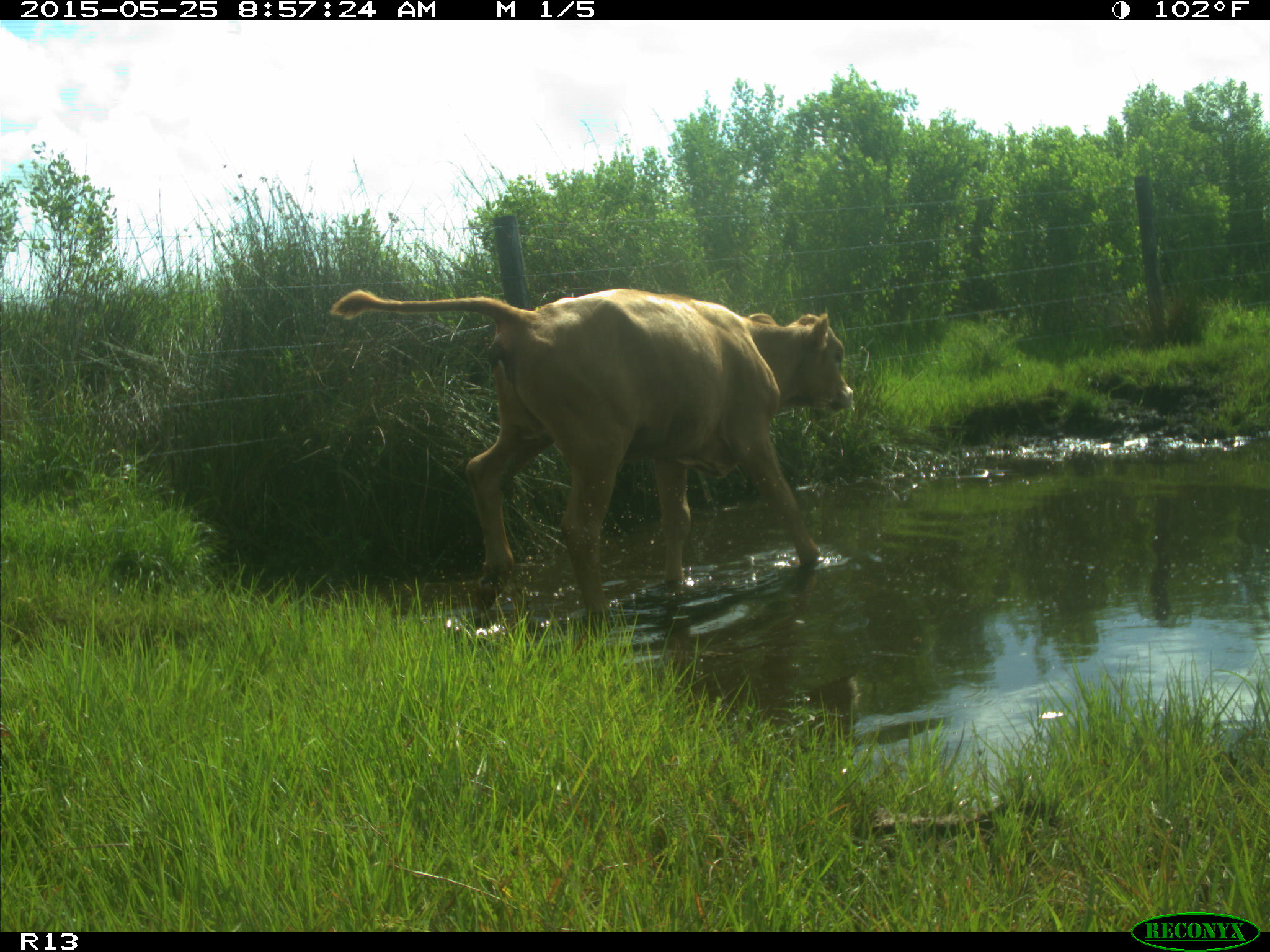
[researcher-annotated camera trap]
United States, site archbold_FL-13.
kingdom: Animalia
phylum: Chordata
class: Mammalia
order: Artiodactyla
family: Bovidae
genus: Bos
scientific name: Bos taurus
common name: domestic cow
Bos taurus (domestic cow).